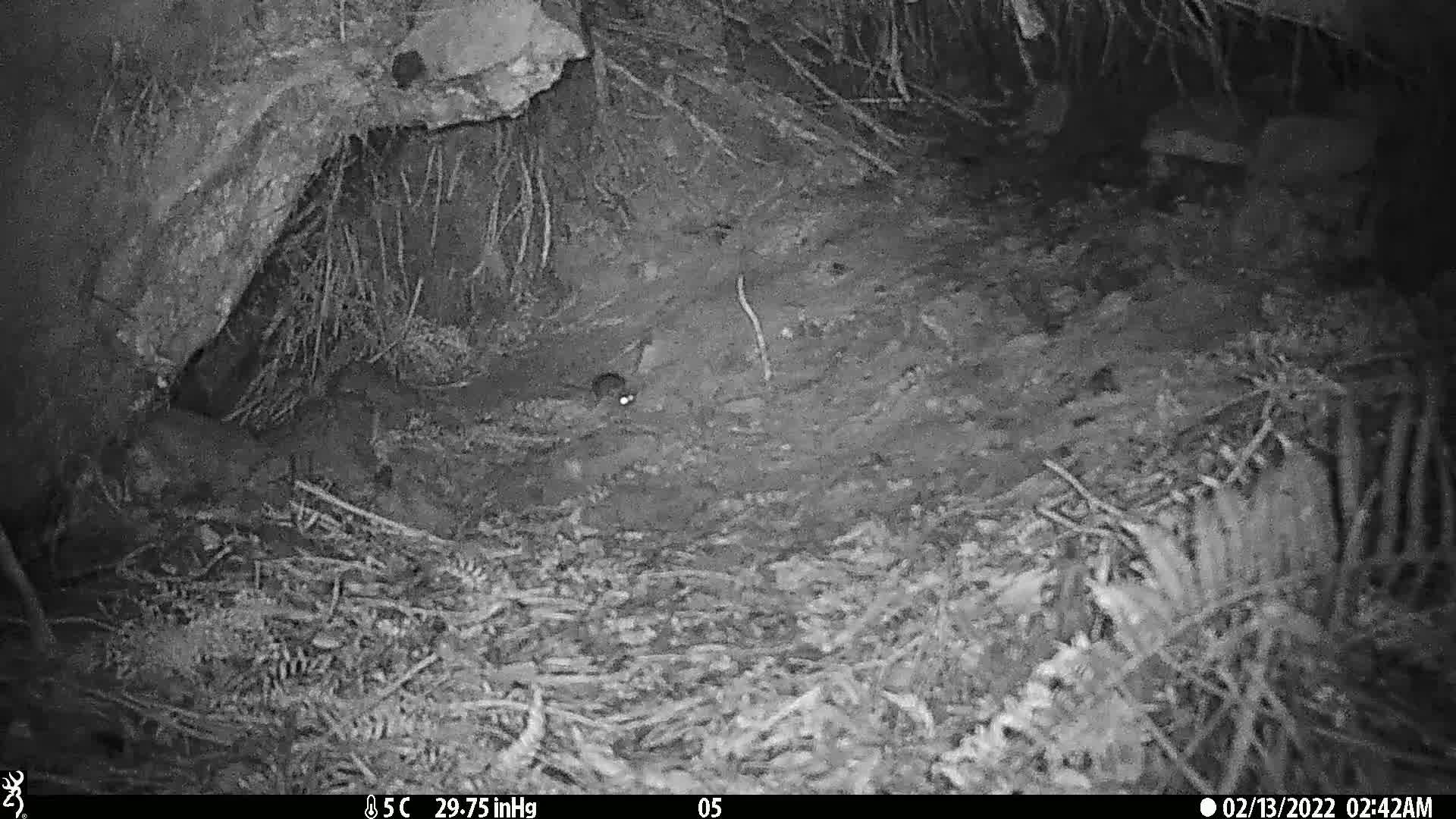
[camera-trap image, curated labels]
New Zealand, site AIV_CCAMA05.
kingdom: Animalia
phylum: Chordata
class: Mammalia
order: Rodentia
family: Muridae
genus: Mus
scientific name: Mus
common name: mouse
Mouse (Mus).